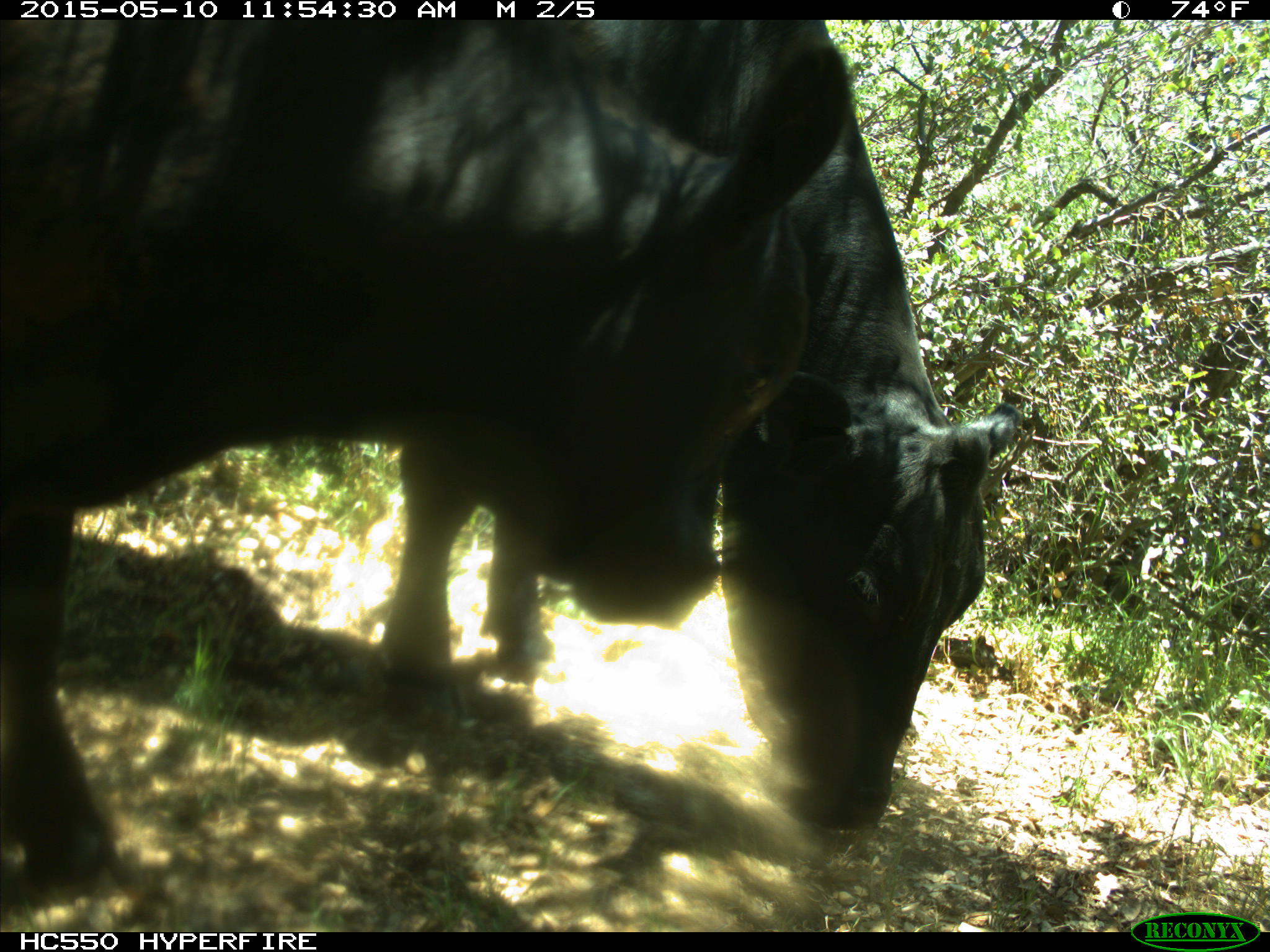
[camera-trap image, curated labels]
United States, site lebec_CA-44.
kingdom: Animalia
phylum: Chordata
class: Mammalia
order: Artiodactyla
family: Bovidae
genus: Bos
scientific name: Bos taurus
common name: domestic cow